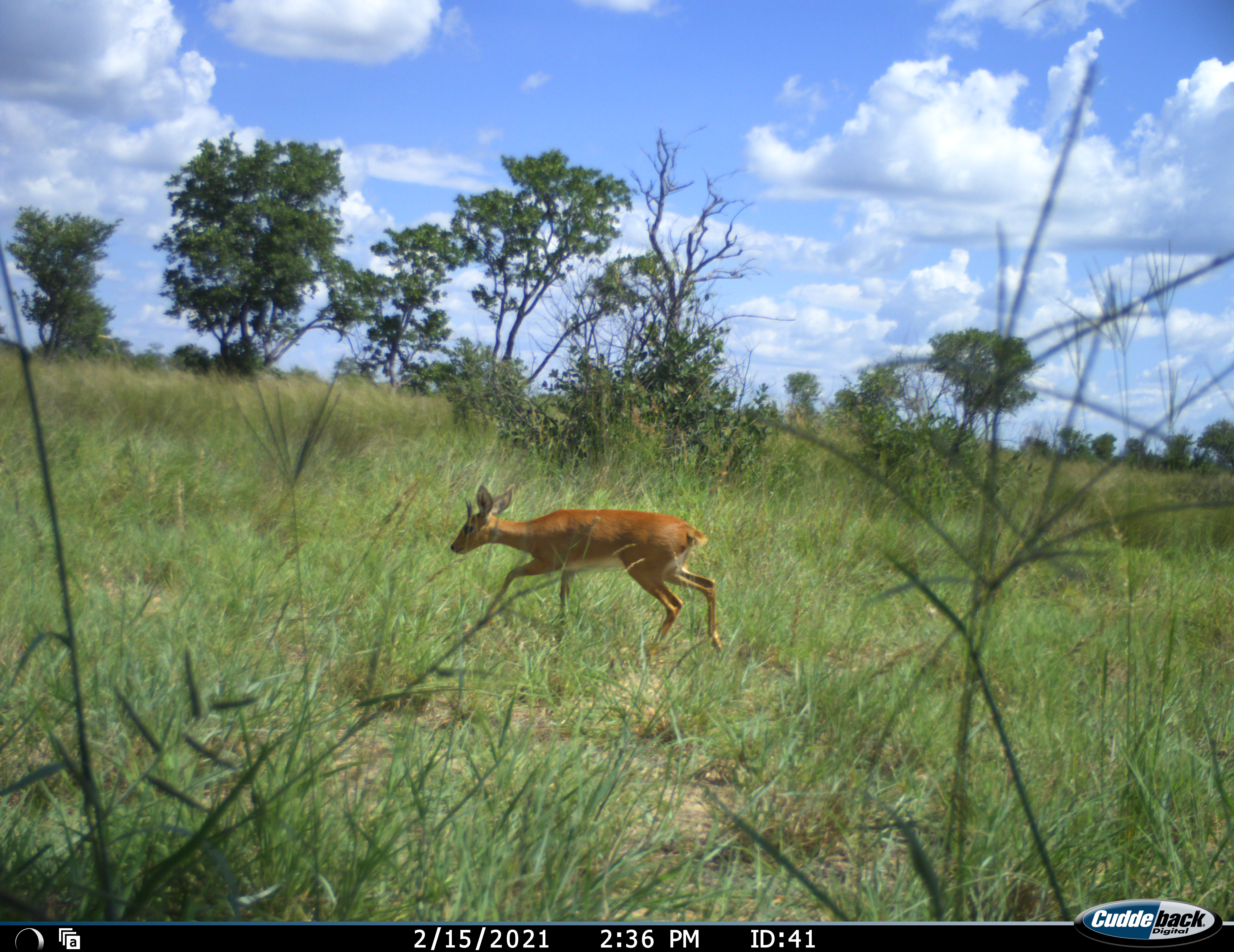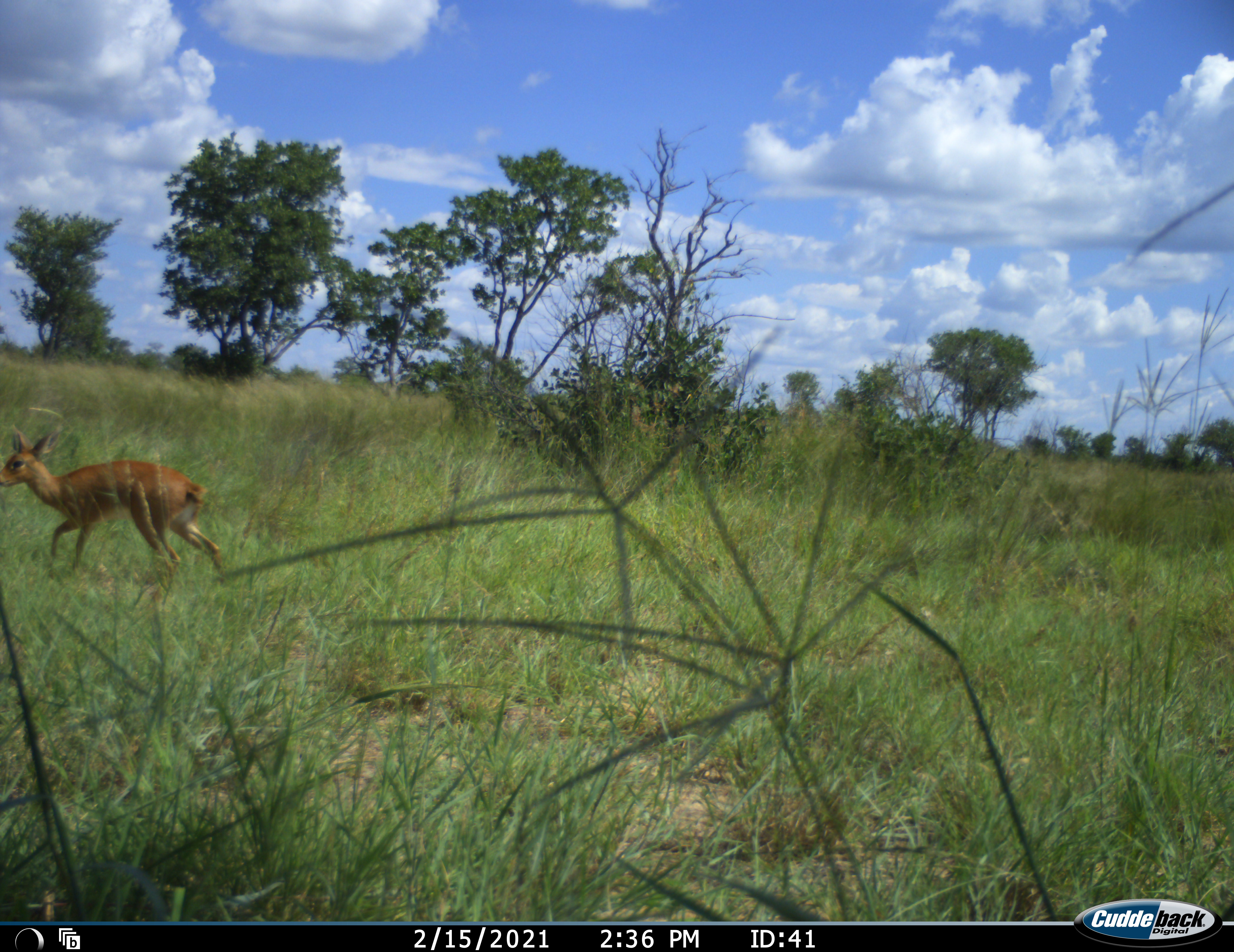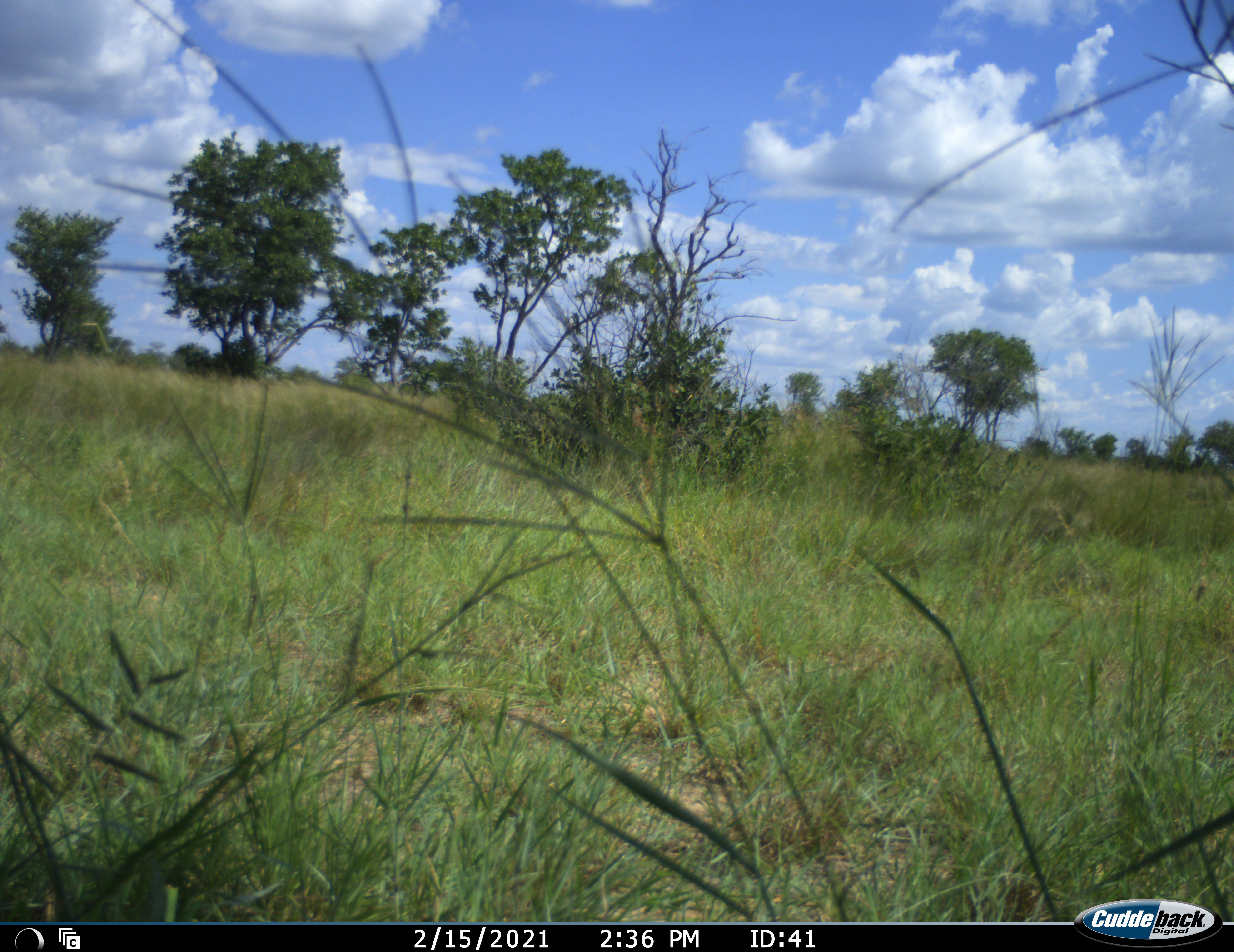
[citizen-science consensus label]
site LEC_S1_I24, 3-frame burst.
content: unidentified animal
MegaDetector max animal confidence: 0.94